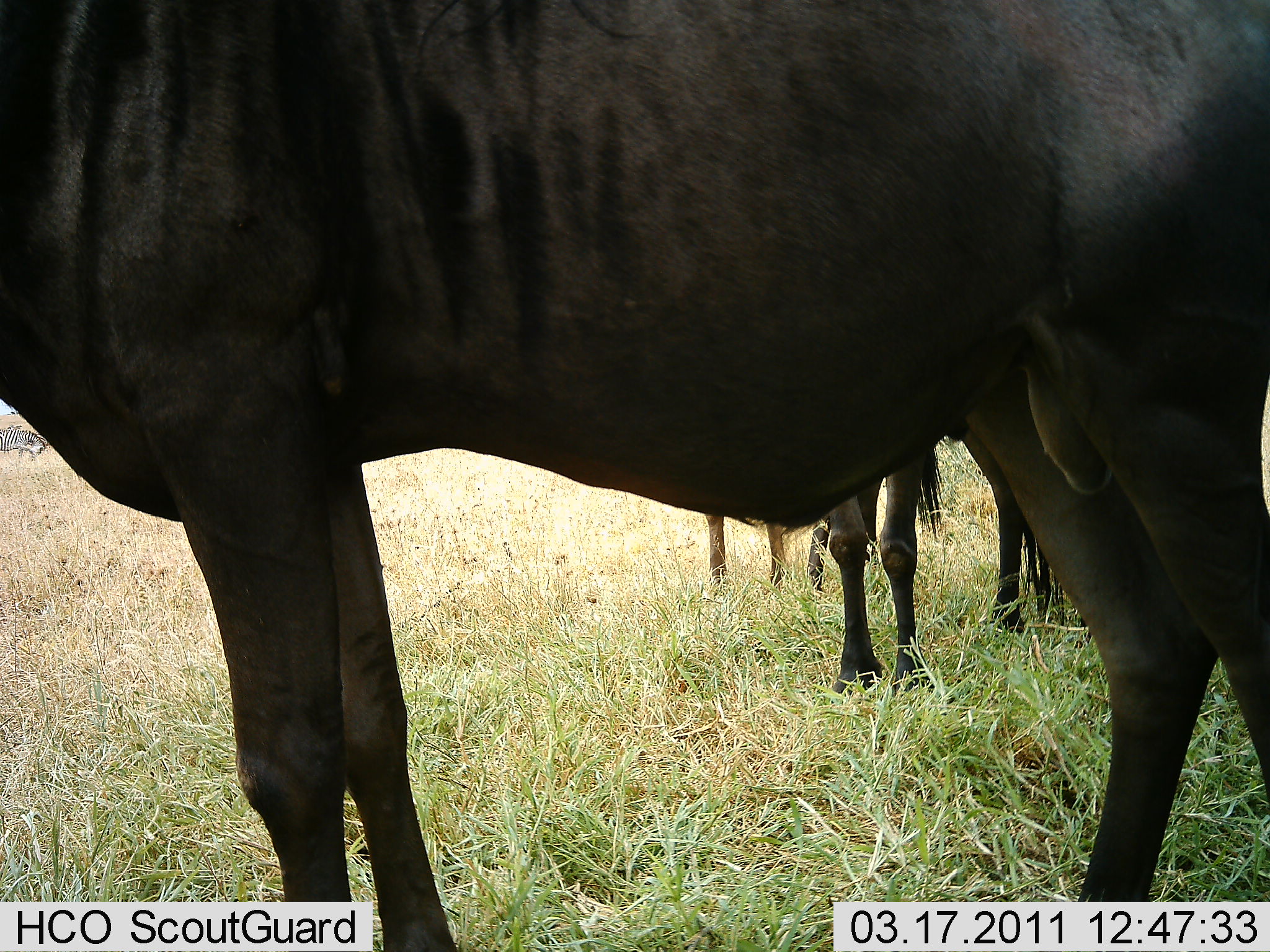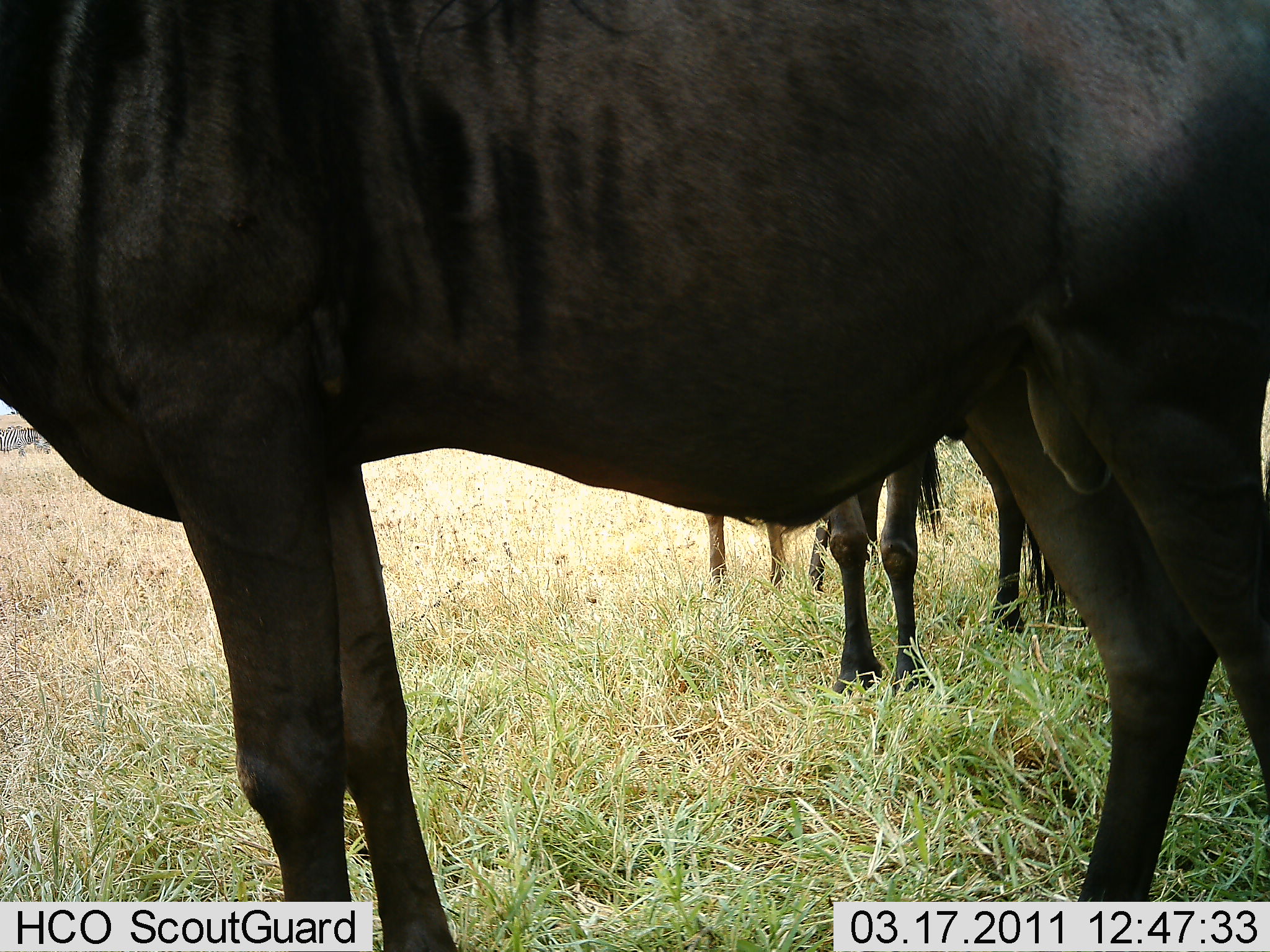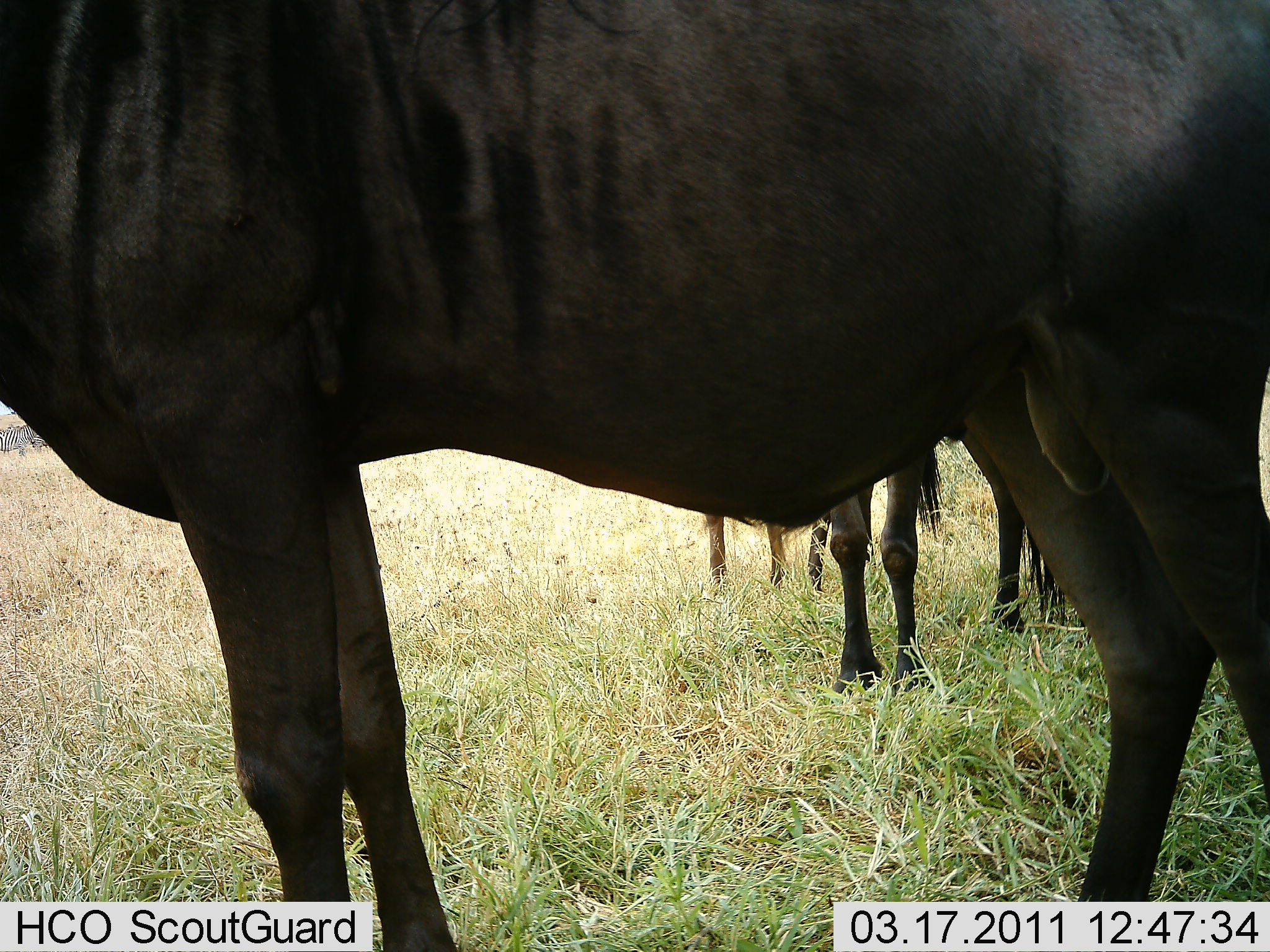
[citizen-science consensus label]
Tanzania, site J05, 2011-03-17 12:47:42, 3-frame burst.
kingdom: Animalia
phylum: Chordata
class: Mammalia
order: Artiodactyla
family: Bovidae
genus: Connochaetes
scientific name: Connochaetes taurinus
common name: blue wildebeest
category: wildebeest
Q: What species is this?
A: Wildebeest (blue wildebeest) (Connochaetes taurinus).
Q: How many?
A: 3.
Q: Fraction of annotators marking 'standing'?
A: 100%.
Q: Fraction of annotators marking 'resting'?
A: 0%.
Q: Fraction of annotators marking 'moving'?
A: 0%.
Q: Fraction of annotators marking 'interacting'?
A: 0%.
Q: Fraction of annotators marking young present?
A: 0%.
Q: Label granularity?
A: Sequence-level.